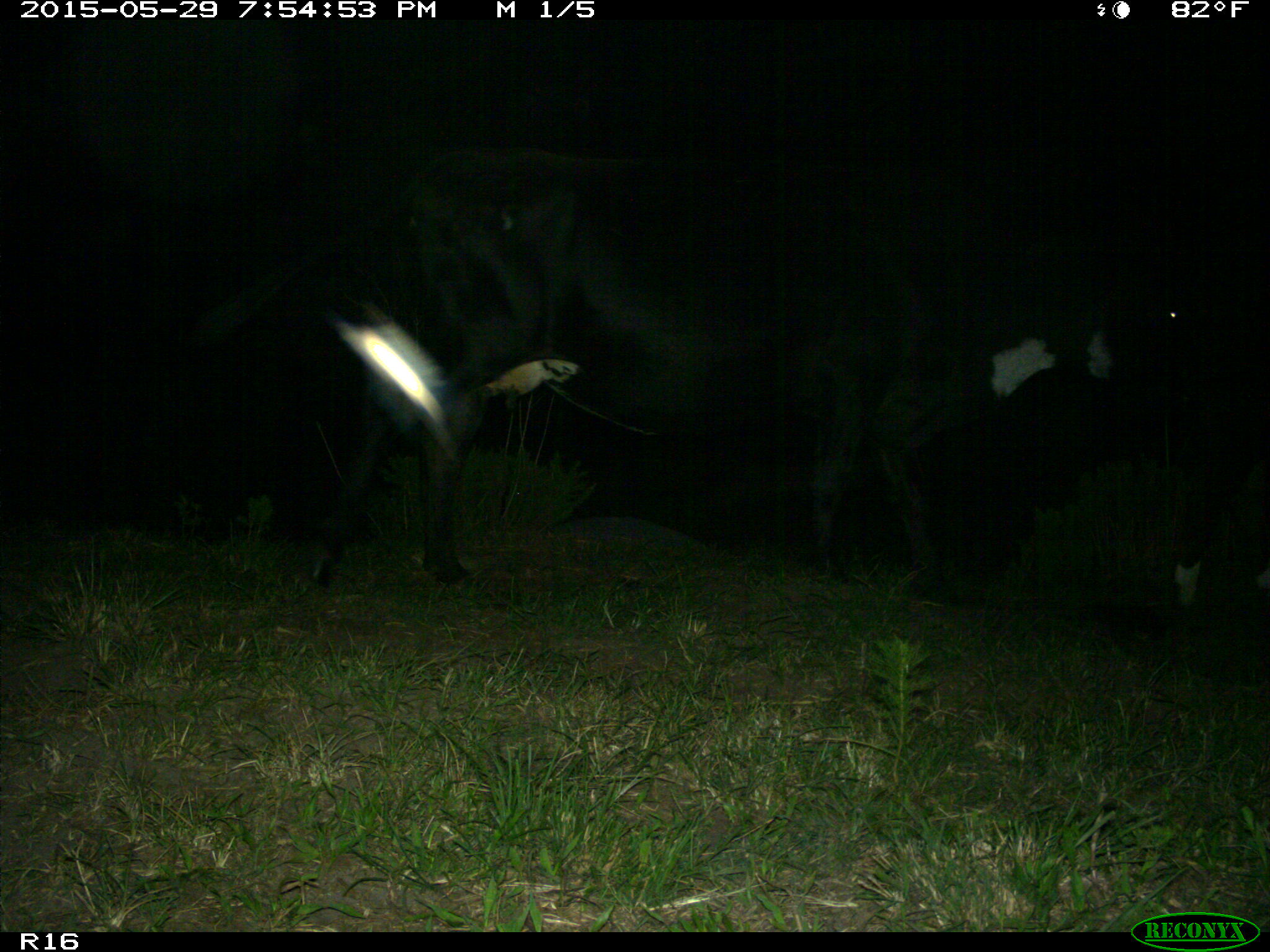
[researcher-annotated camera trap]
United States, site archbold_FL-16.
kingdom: Animalia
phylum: Chordata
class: Mammalia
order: Artiodactyla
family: Bovidae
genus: Bos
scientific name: Bos taurus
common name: domestic cow